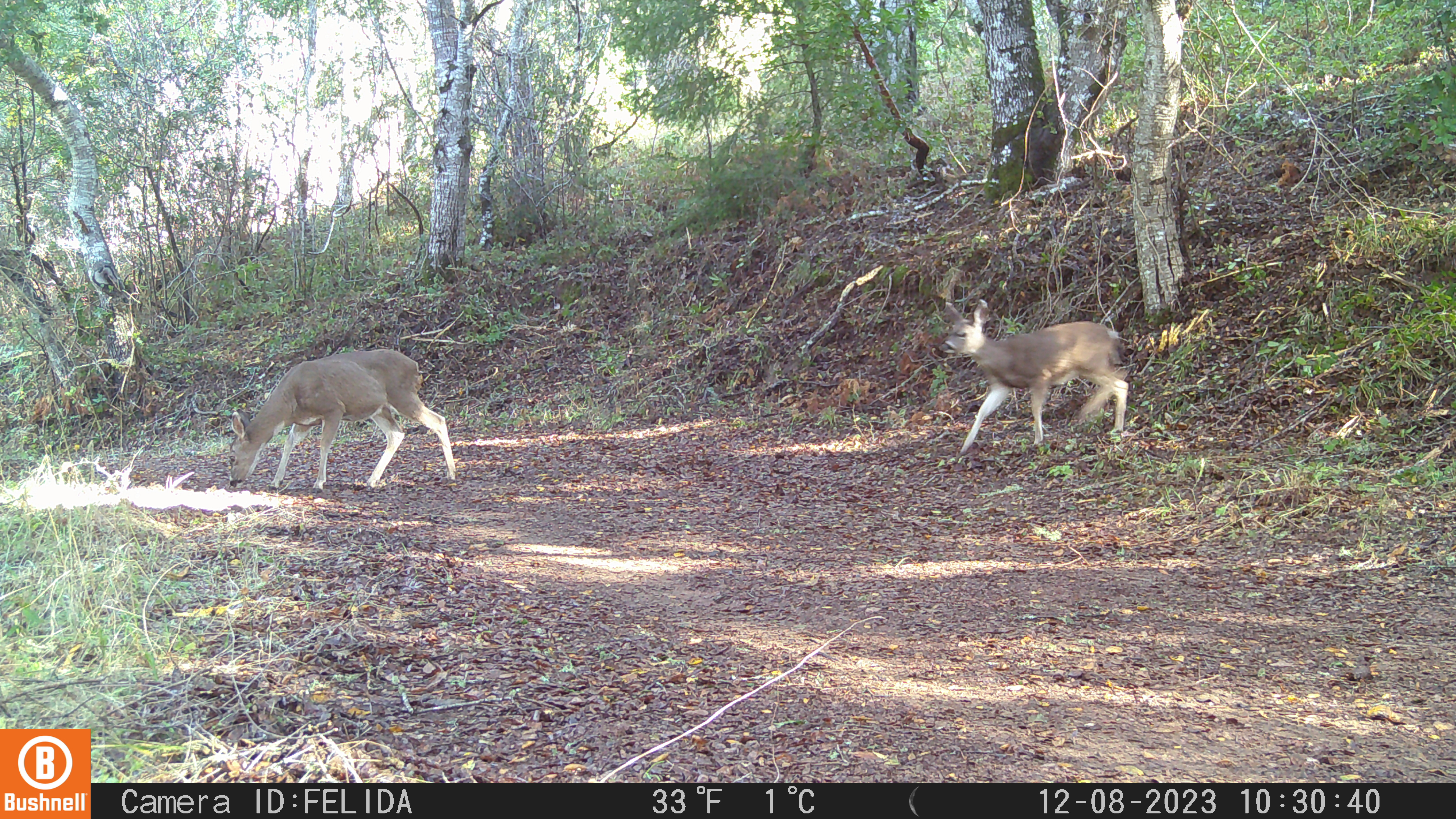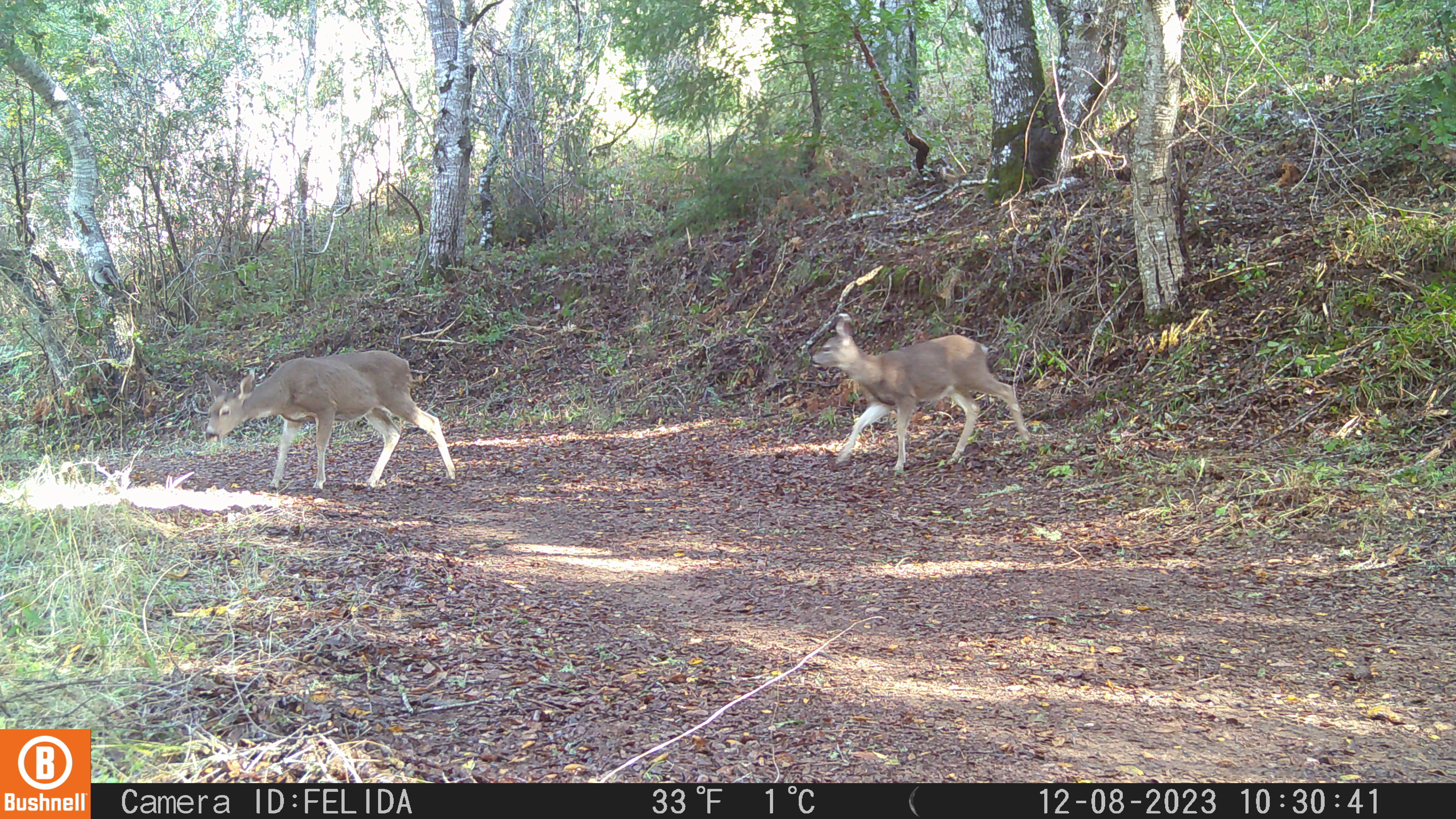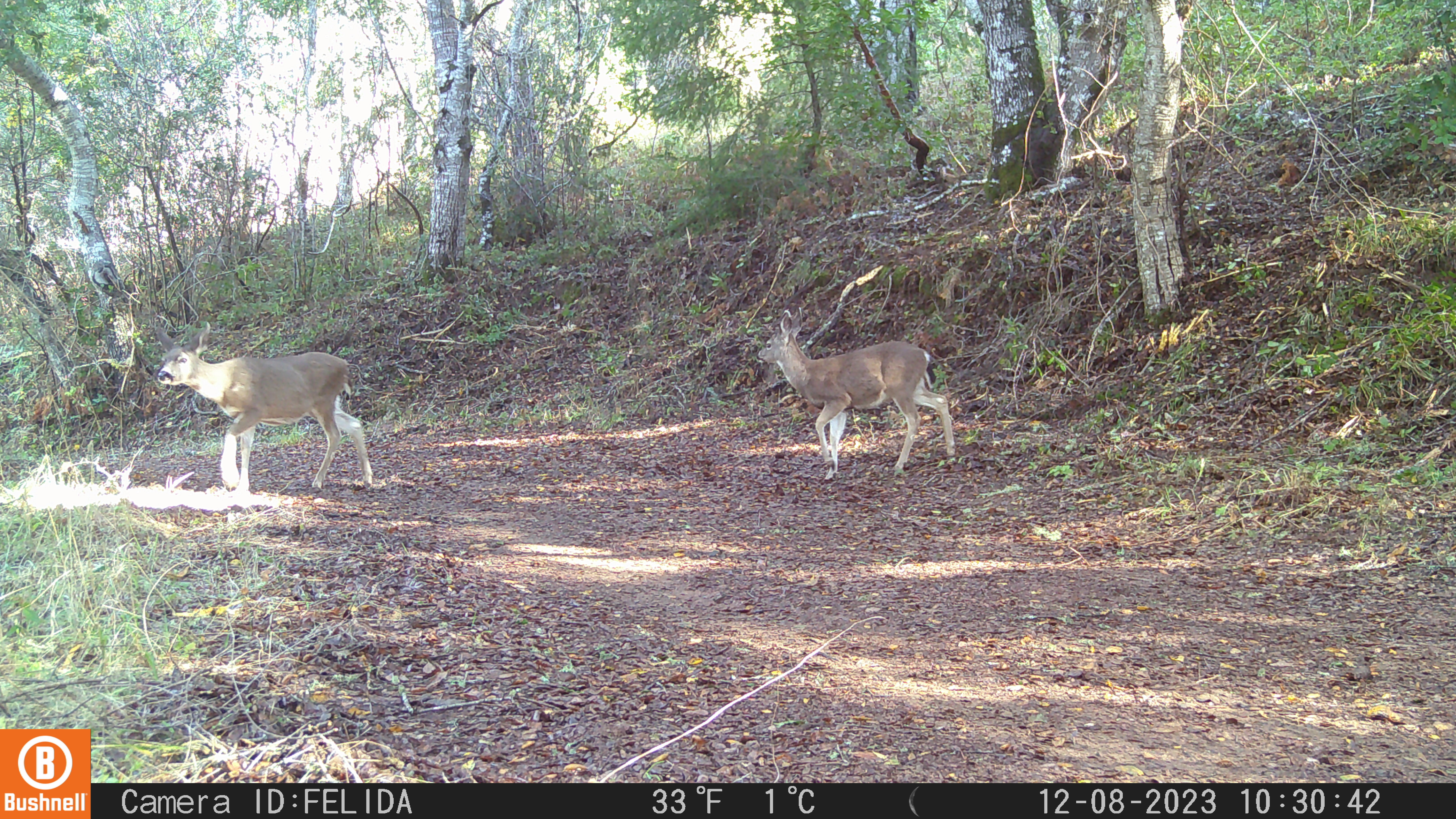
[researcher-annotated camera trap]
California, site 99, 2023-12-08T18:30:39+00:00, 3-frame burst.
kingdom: Animalia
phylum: Chordata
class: Mammalia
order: Artiodactyla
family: Cervidae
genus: Odocoileus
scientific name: Odocoileus hemionus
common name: mule deer